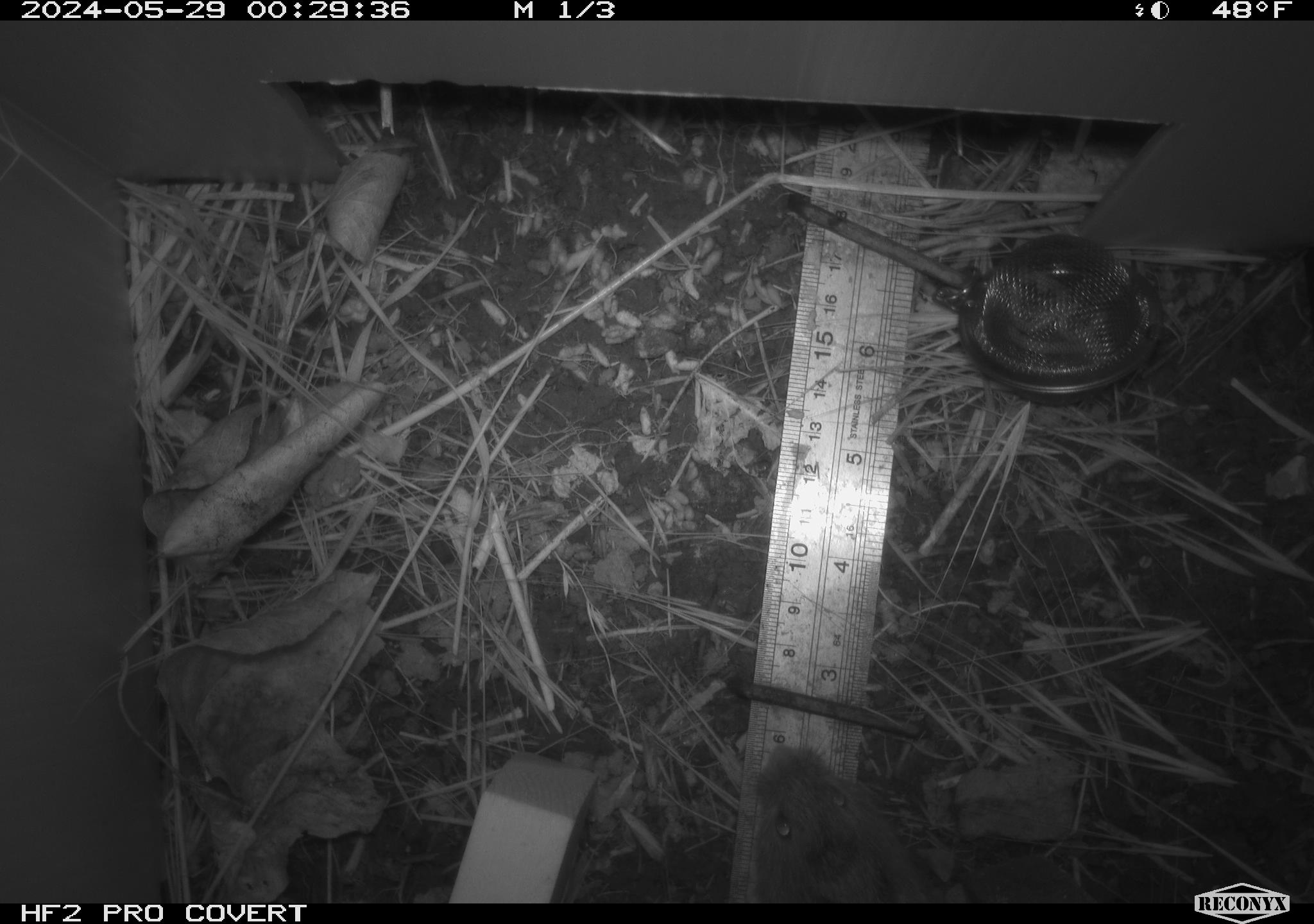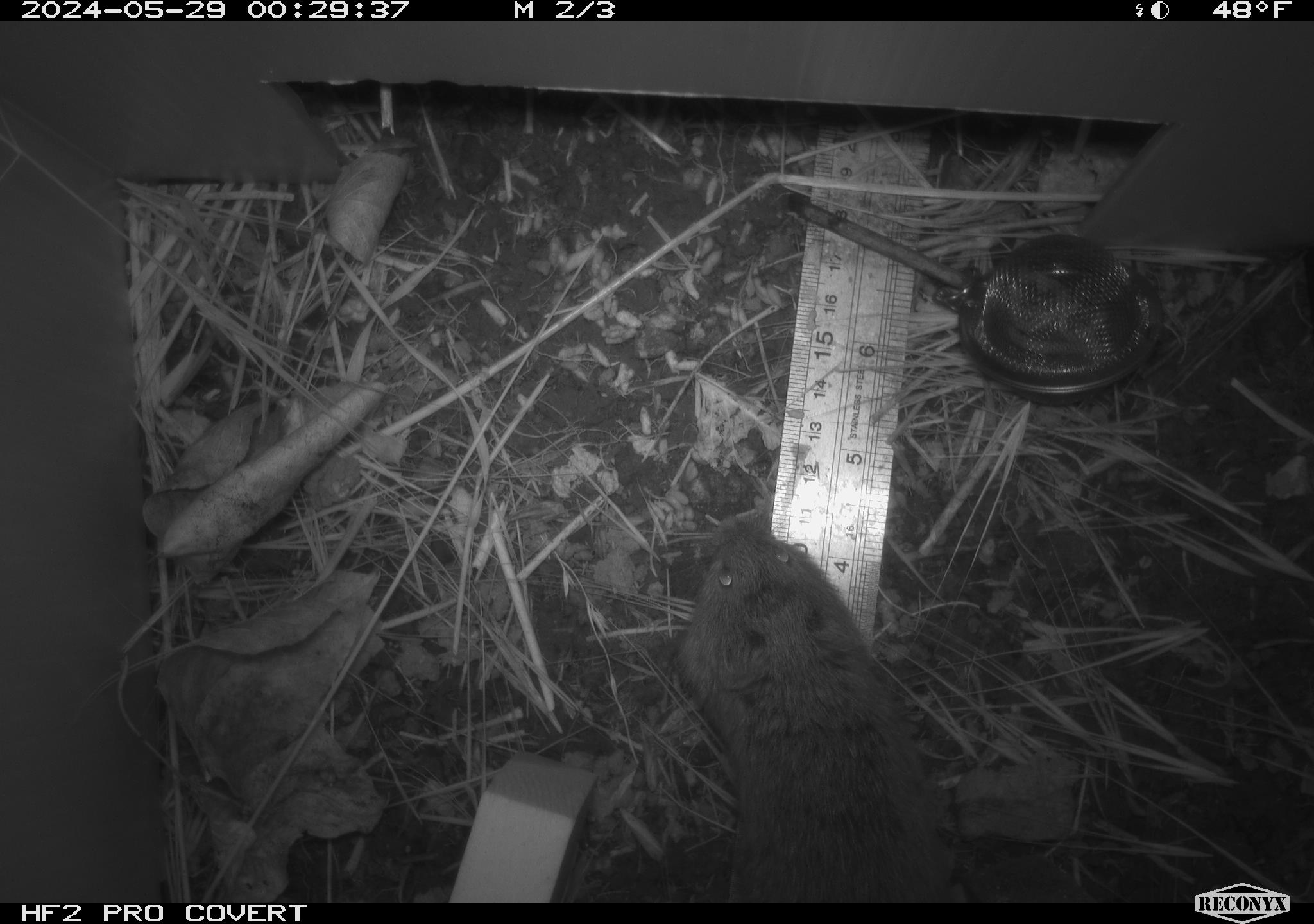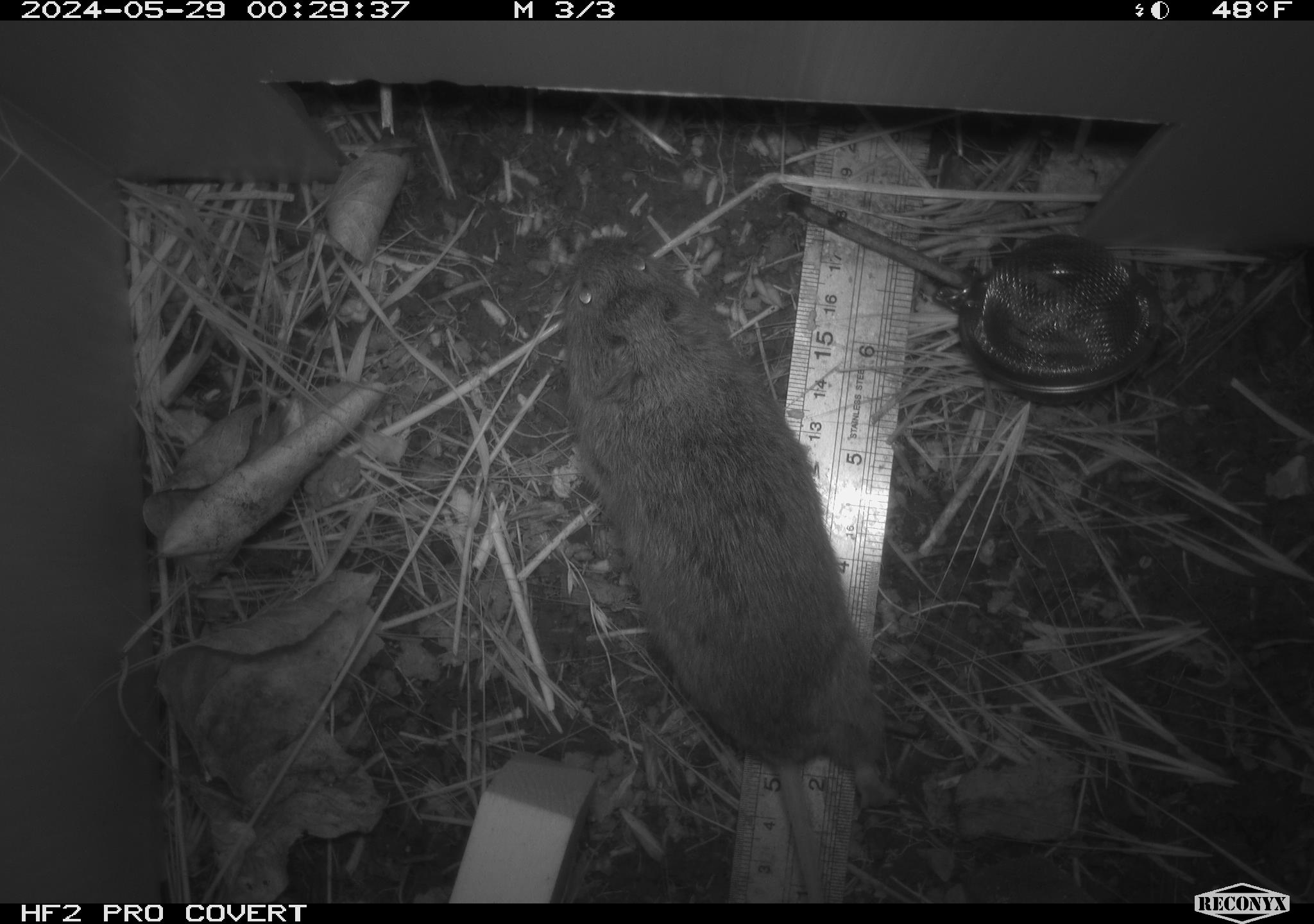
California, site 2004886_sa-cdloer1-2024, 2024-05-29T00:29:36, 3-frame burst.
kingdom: Animalia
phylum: Chordata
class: Mammalia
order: Rodentia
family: Cricetidae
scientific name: Arvicolinae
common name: voles, lemmings, and muskrats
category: arvicolinae subfamily